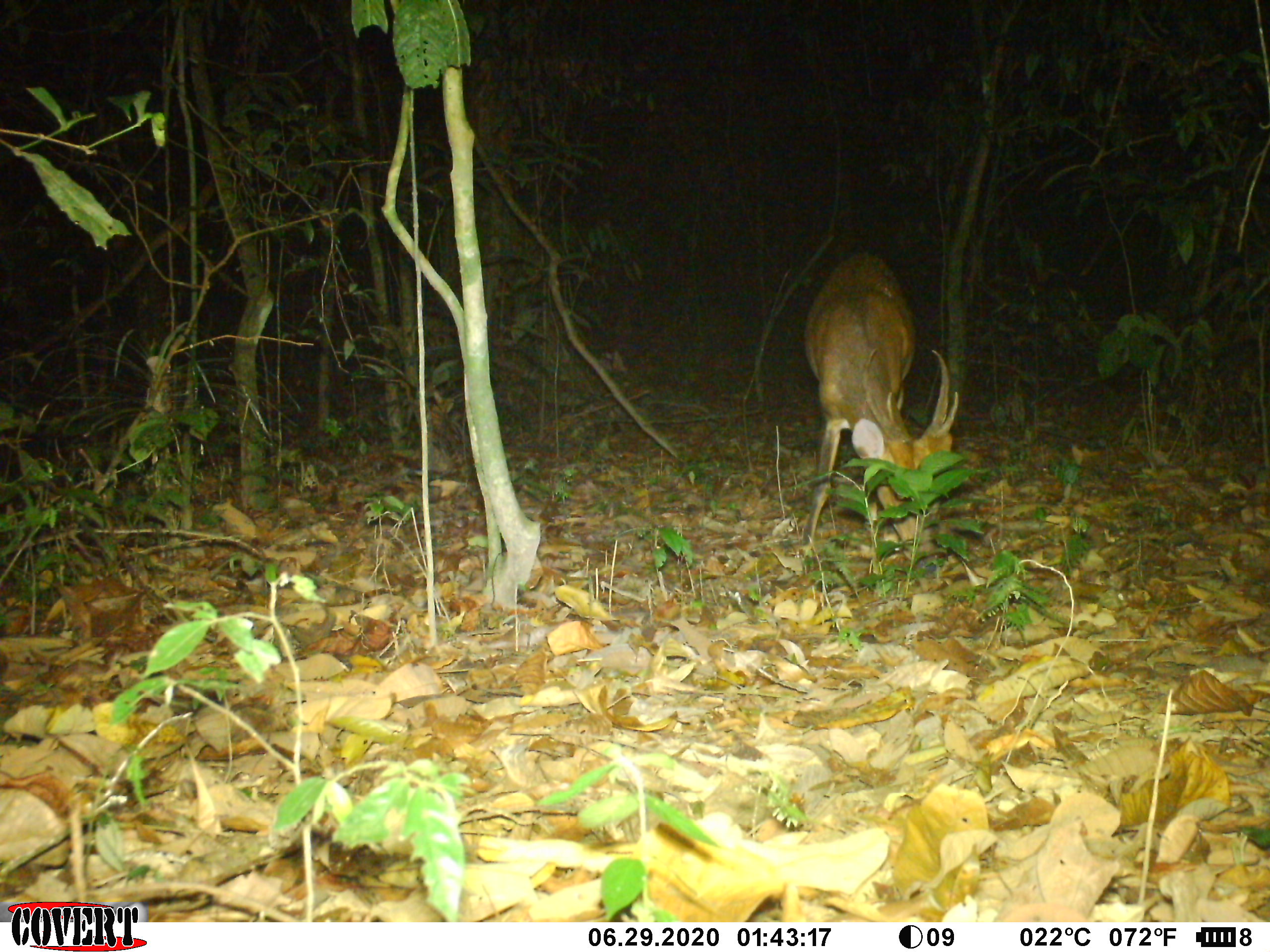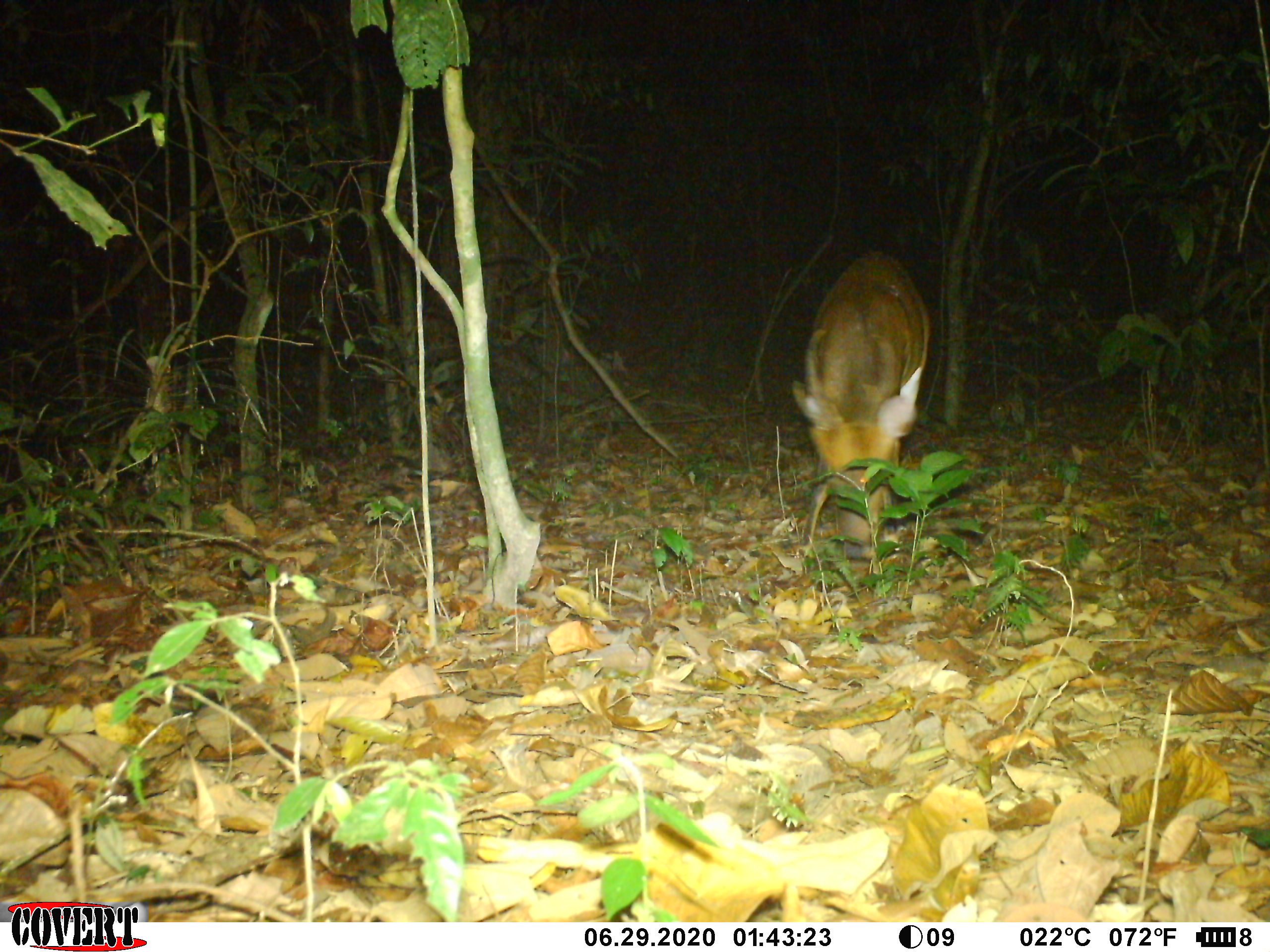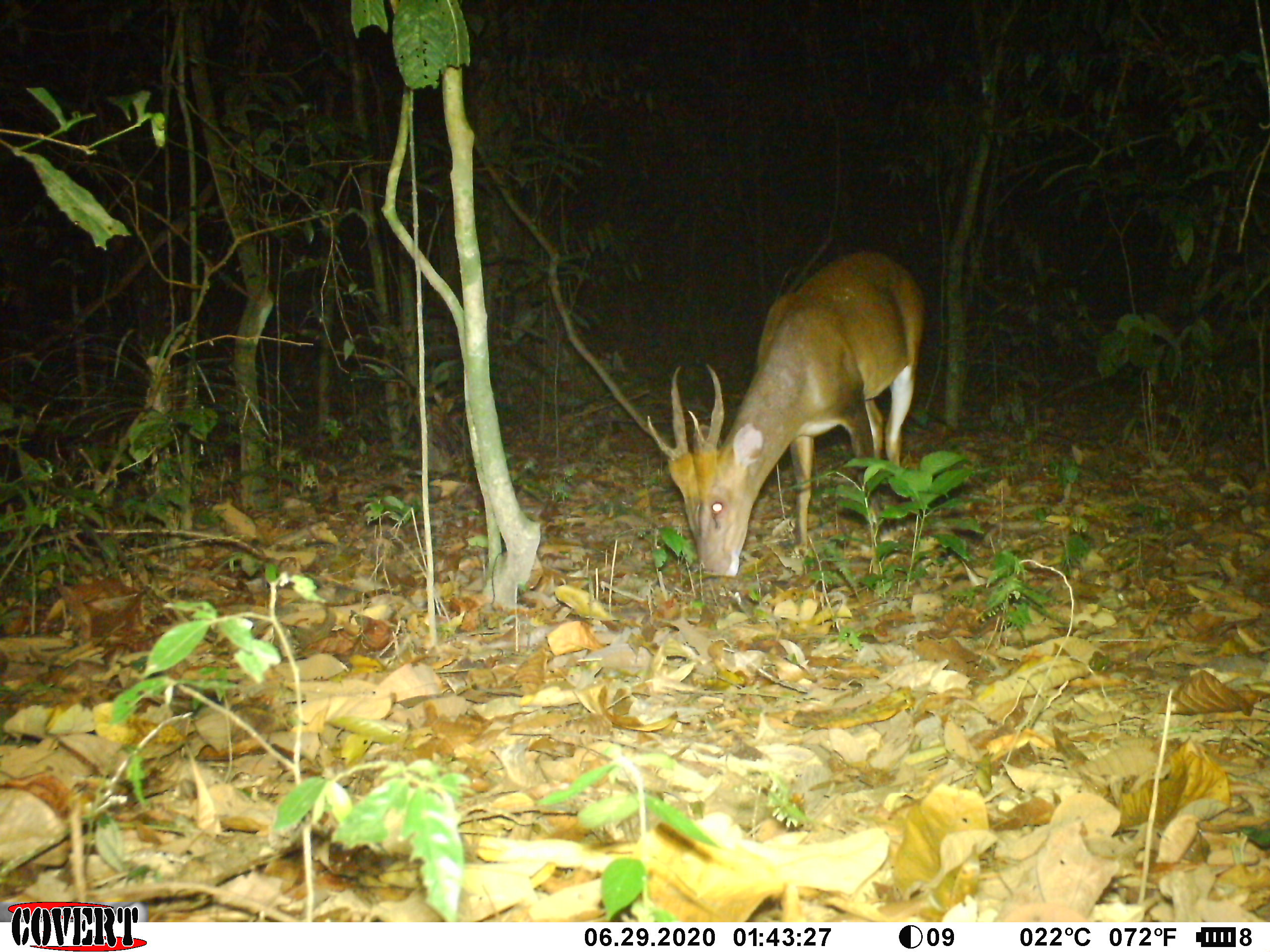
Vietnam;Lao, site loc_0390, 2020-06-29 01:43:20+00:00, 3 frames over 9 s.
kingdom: Animalia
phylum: Chordata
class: Mammalia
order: Artiodactyla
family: Cervidae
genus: Muntiacus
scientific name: Muntiacus vuquangensis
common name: large-antlered muntjac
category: large antlered muntjac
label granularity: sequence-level